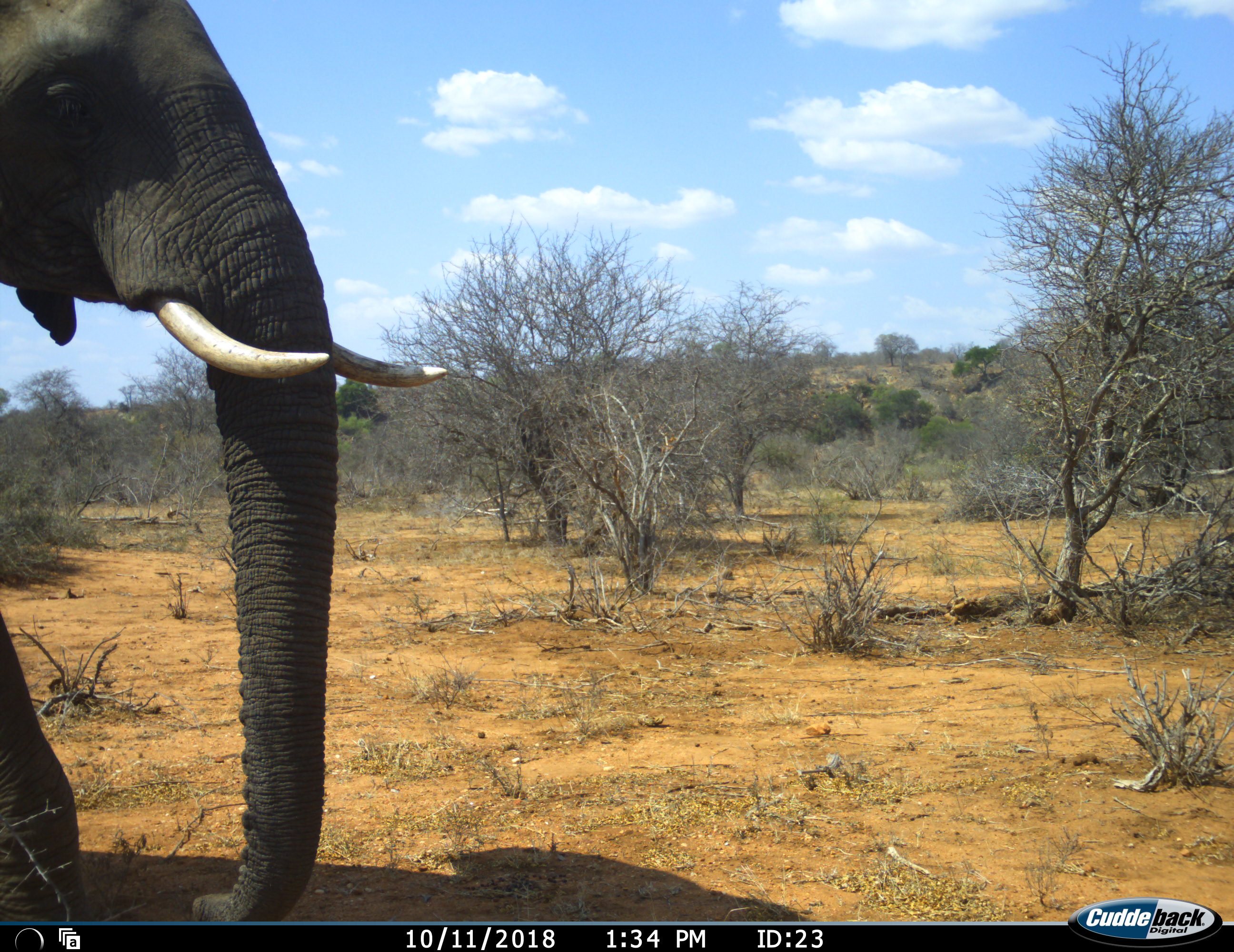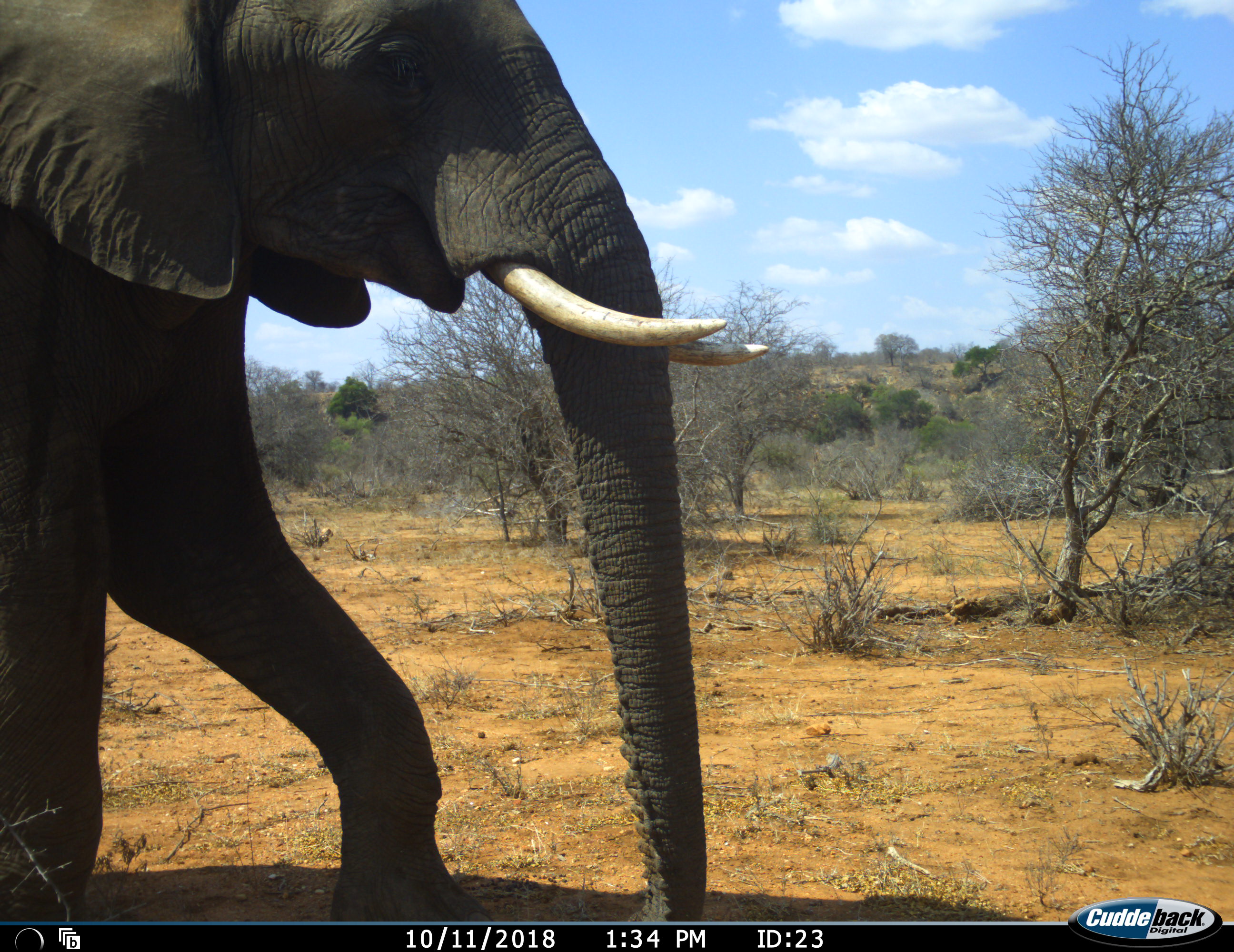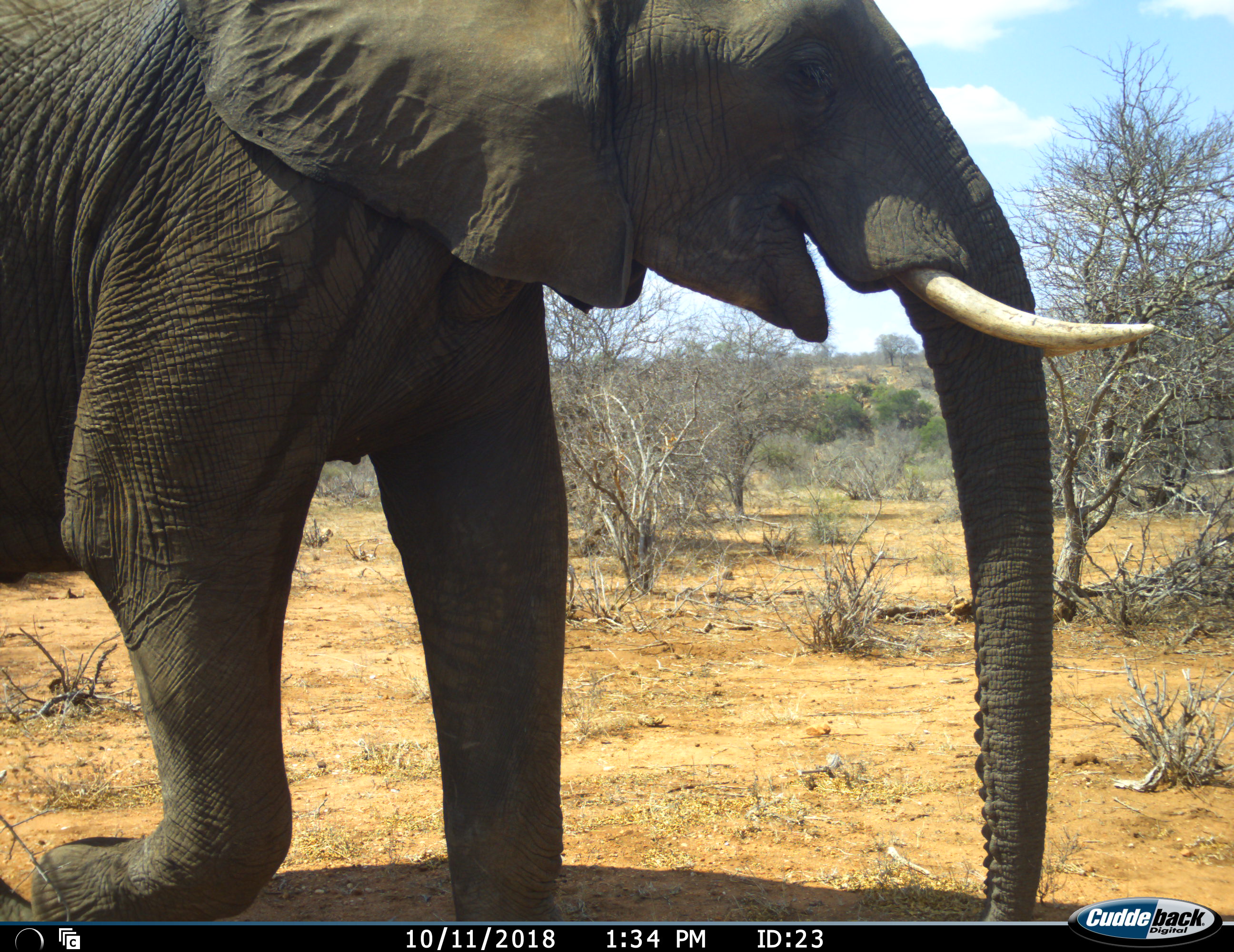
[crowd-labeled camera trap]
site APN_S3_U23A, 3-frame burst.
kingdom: Animalia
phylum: Chordata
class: Mammalia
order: Proboscidea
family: Elephantidae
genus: Loxodonta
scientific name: Loxodonta africana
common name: african bush elephant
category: elephant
Elephant (african bush elephant) (Loxodonta africana), count 1. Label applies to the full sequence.